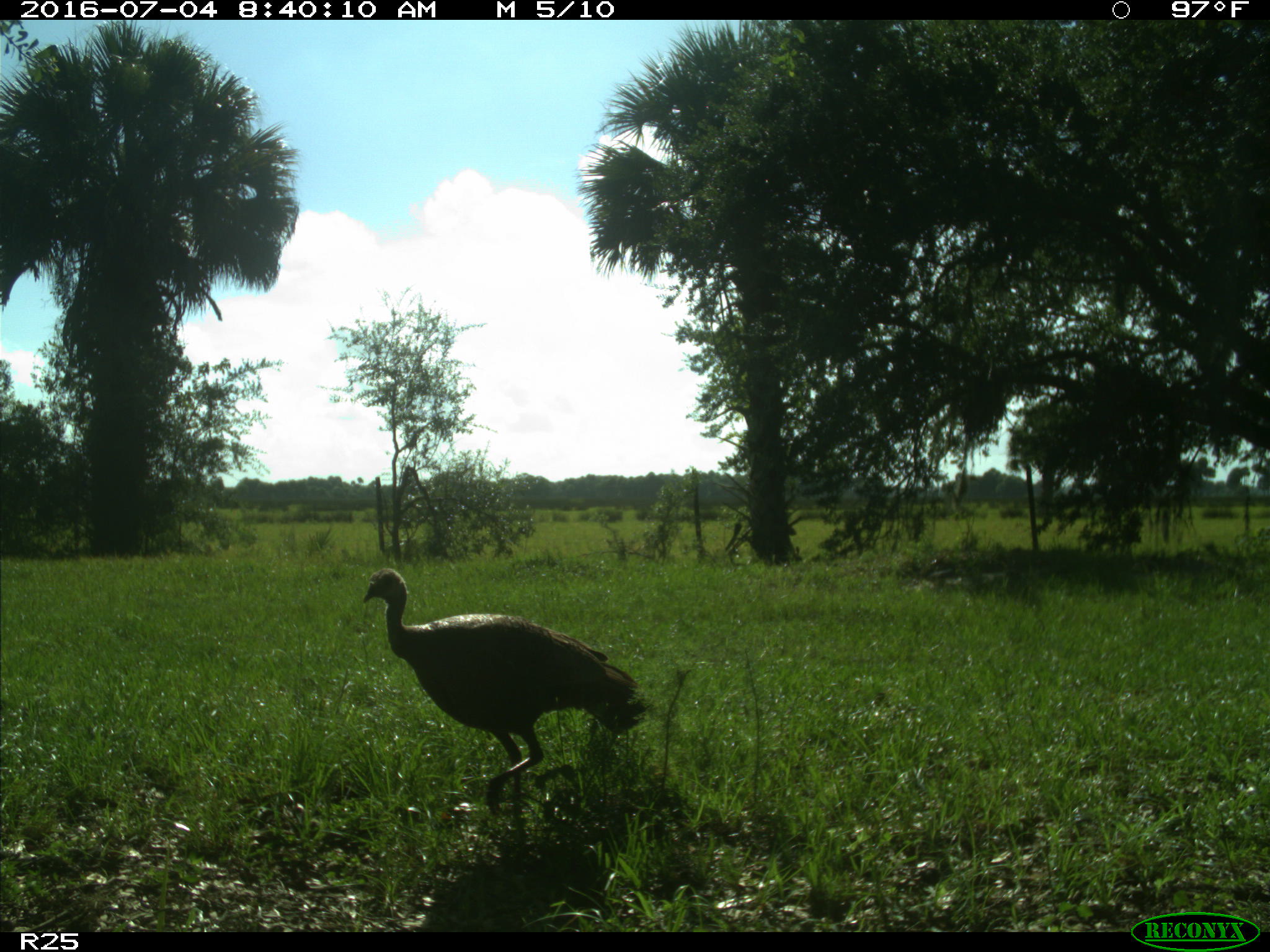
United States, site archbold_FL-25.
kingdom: Animalia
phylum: Chordata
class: Aves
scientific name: Aves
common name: birds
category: unidentified bird